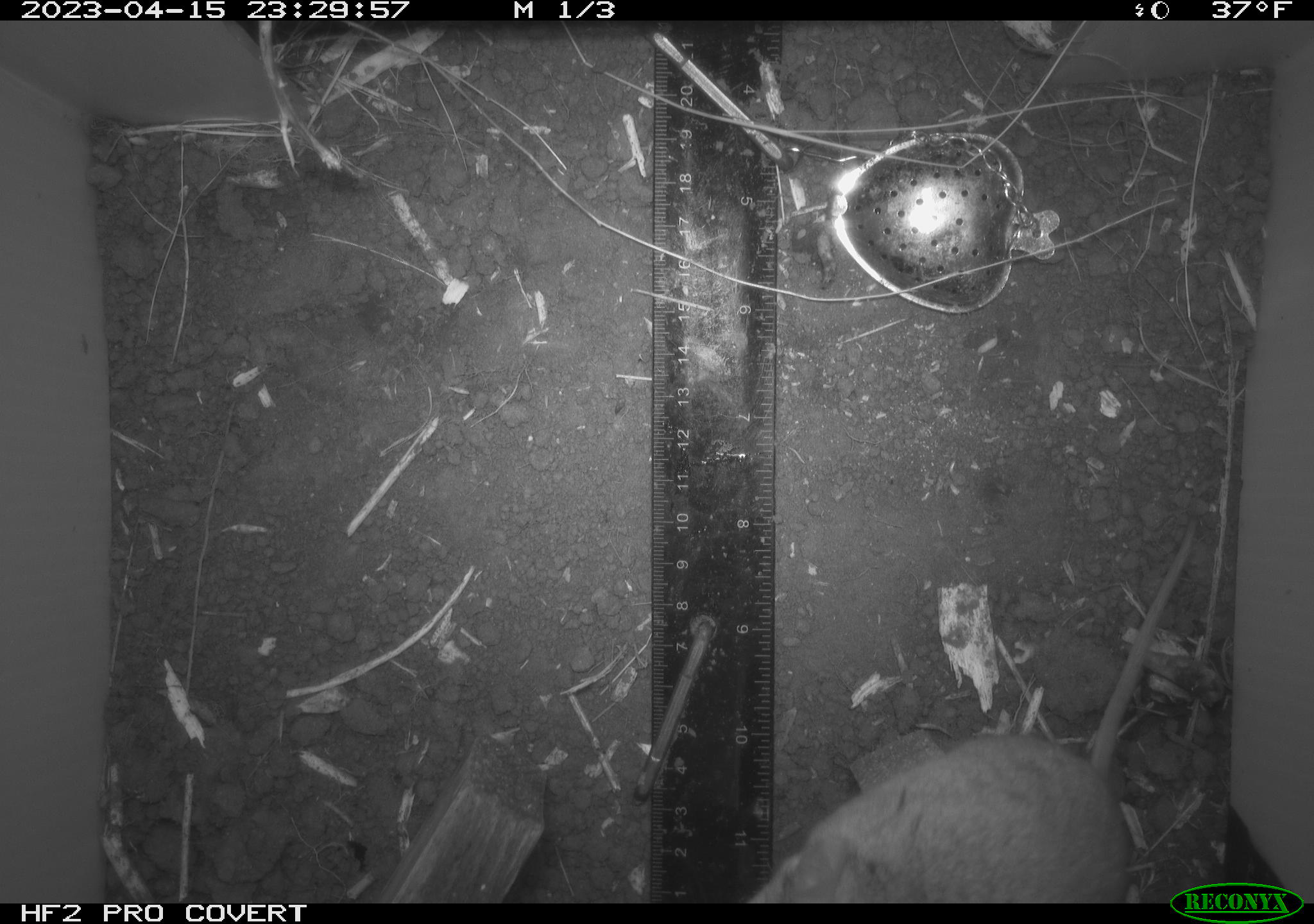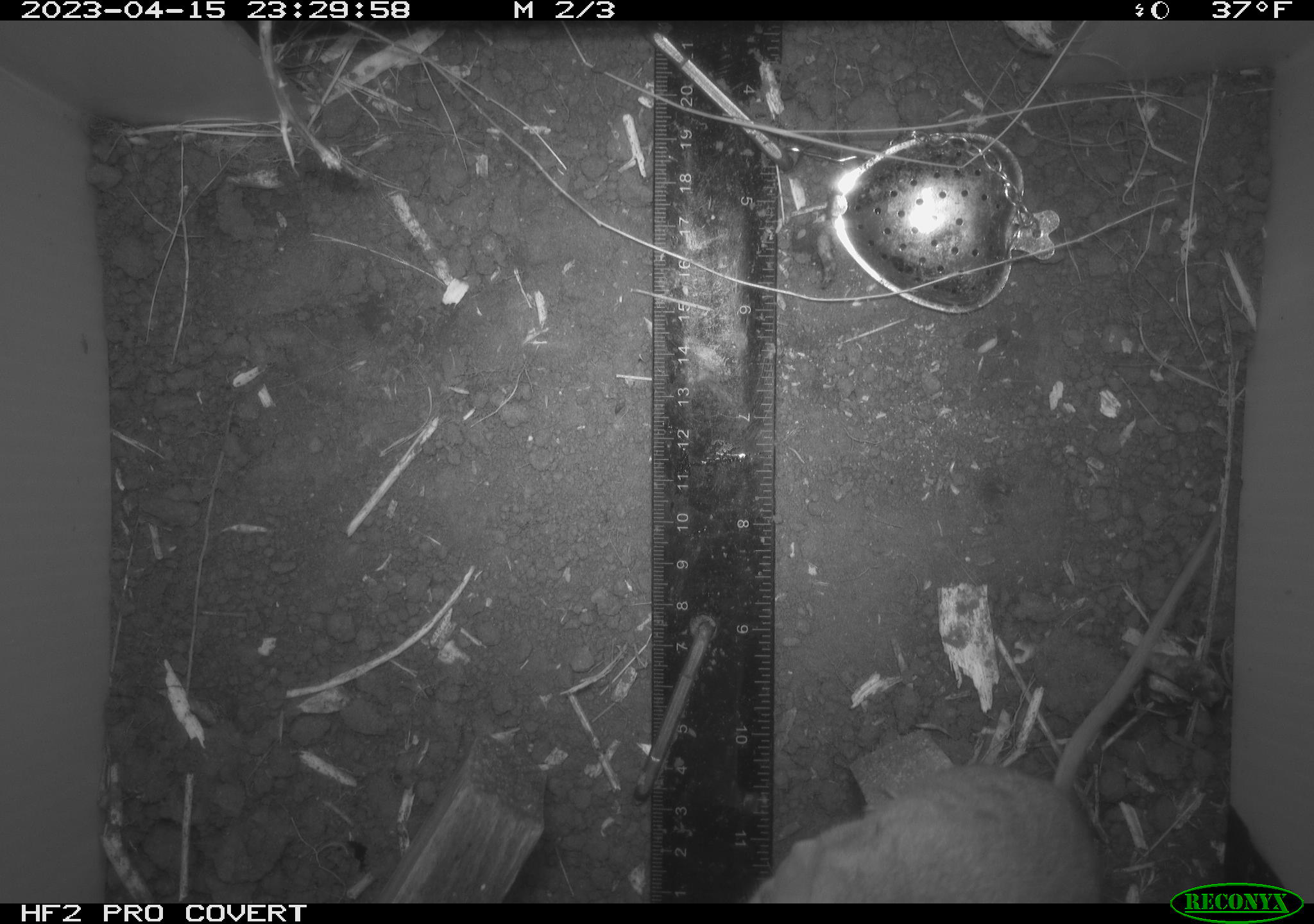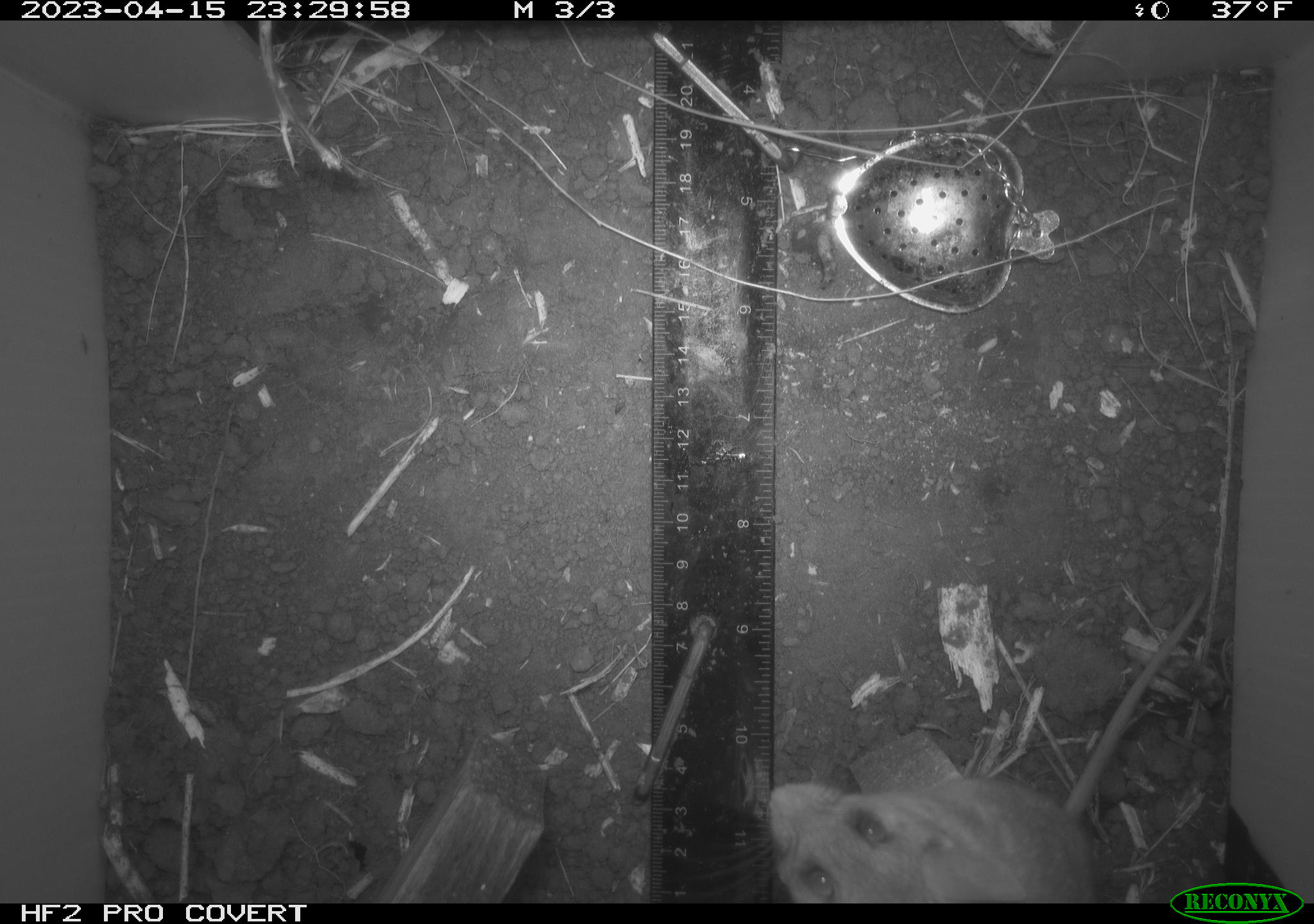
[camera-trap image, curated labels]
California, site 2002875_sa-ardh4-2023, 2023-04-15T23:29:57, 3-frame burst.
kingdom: Animalia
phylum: Chordata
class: Mammalia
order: Rodentia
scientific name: Rodentia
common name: mouse species